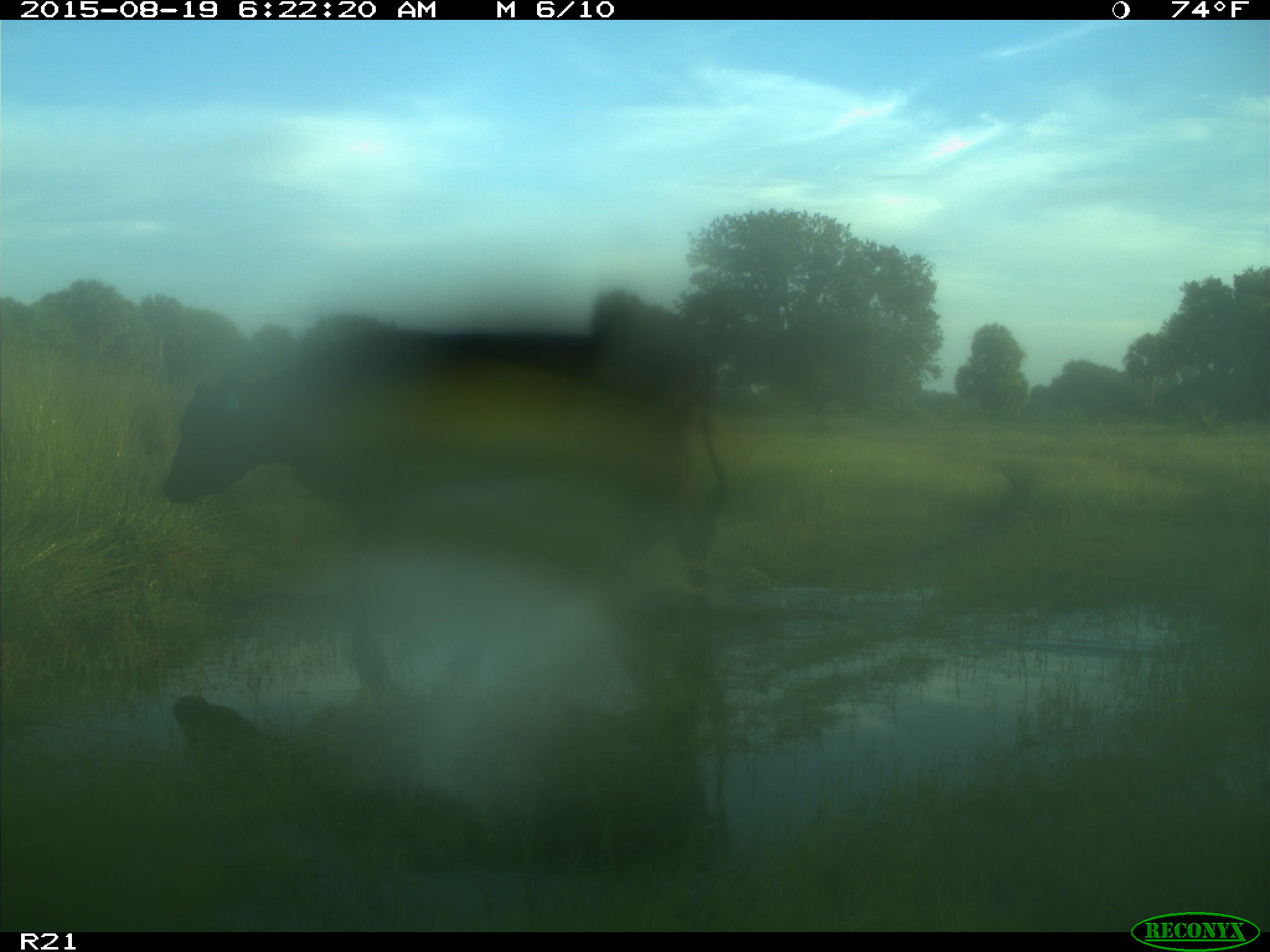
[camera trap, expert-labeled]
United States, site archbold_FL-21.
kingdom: Animalia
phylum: Chordata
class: Mammalia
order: Artiodactyla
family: Bovidae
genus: Bos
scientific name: Bos taurus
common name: domestic cow